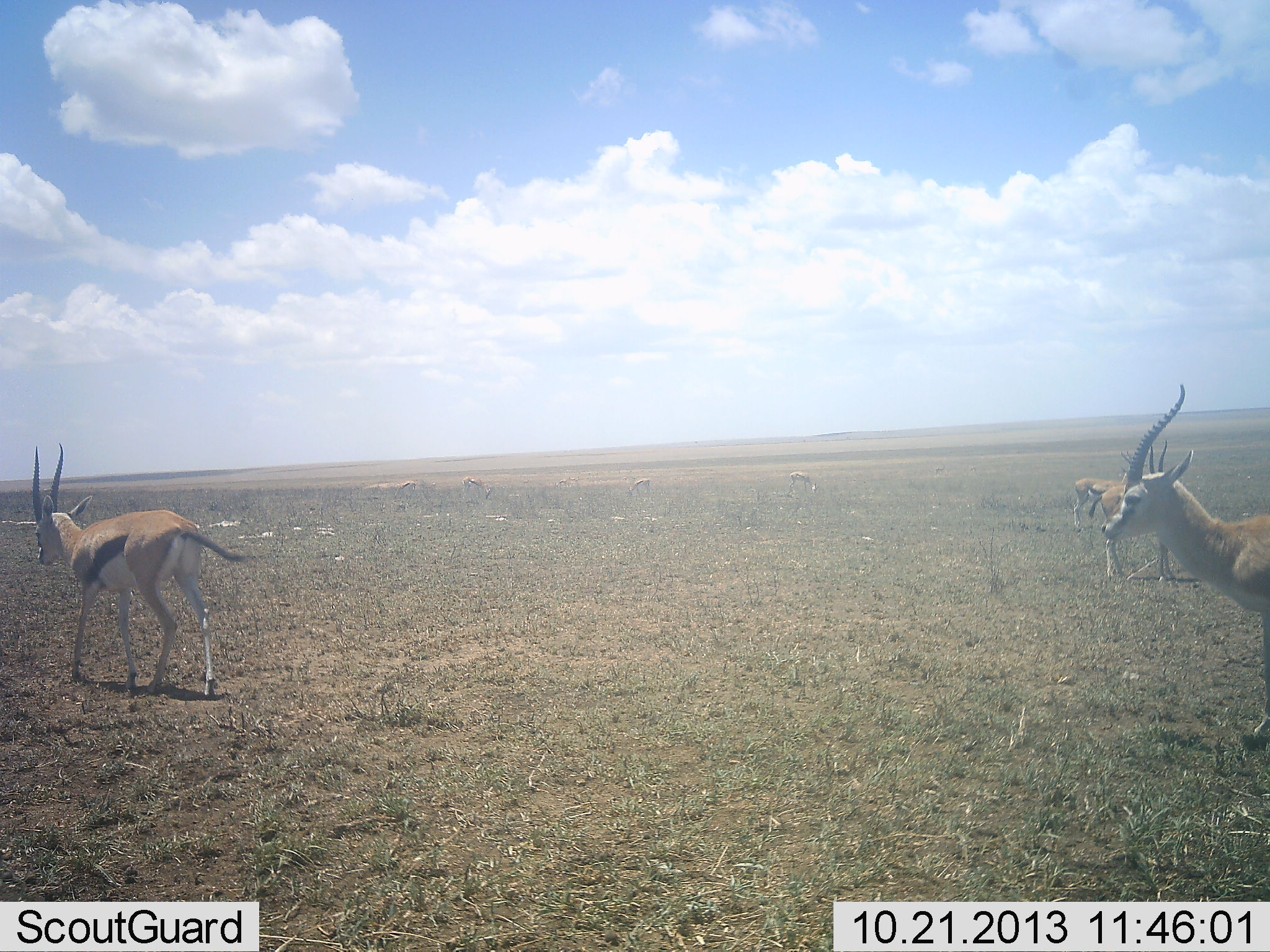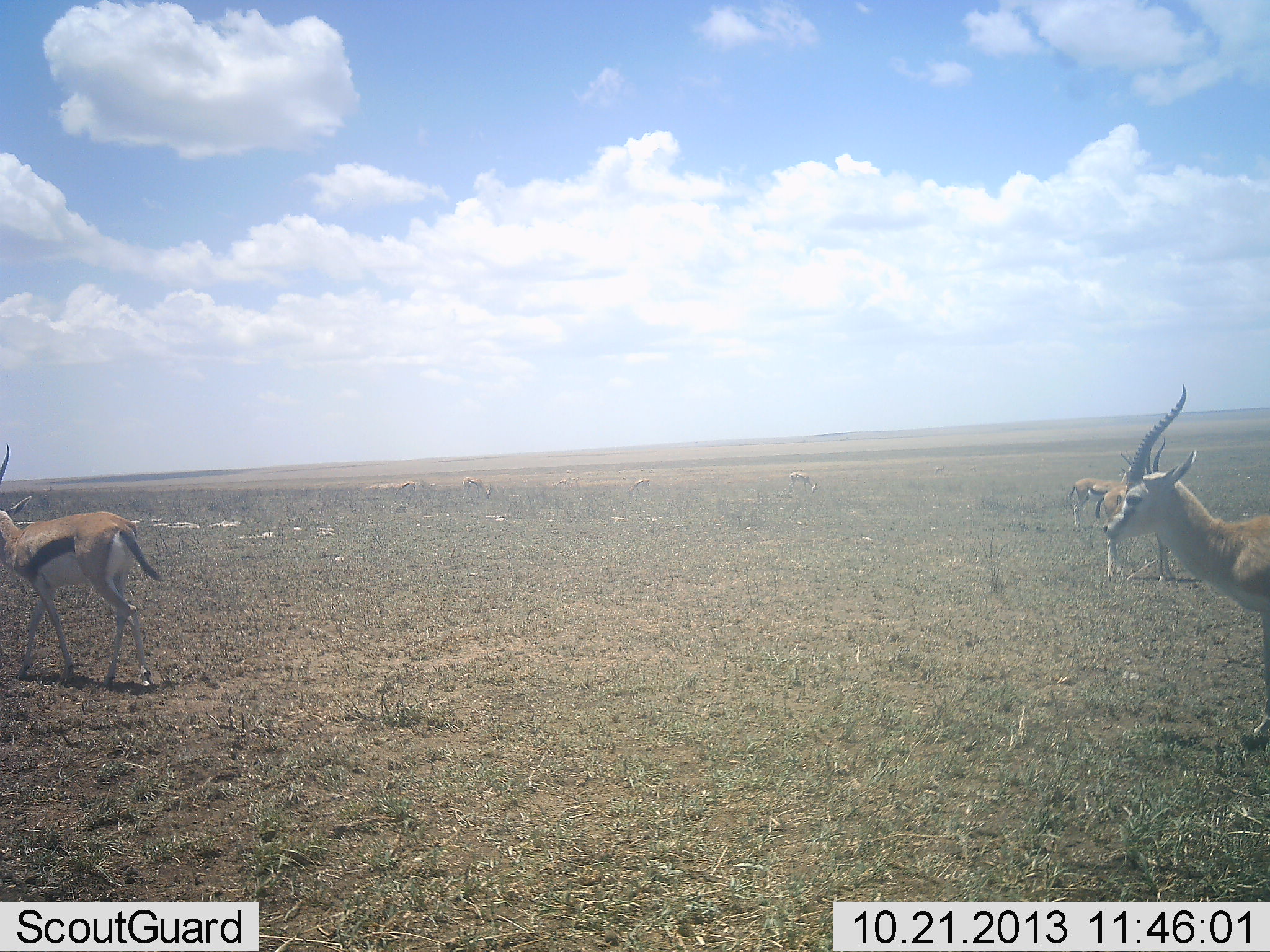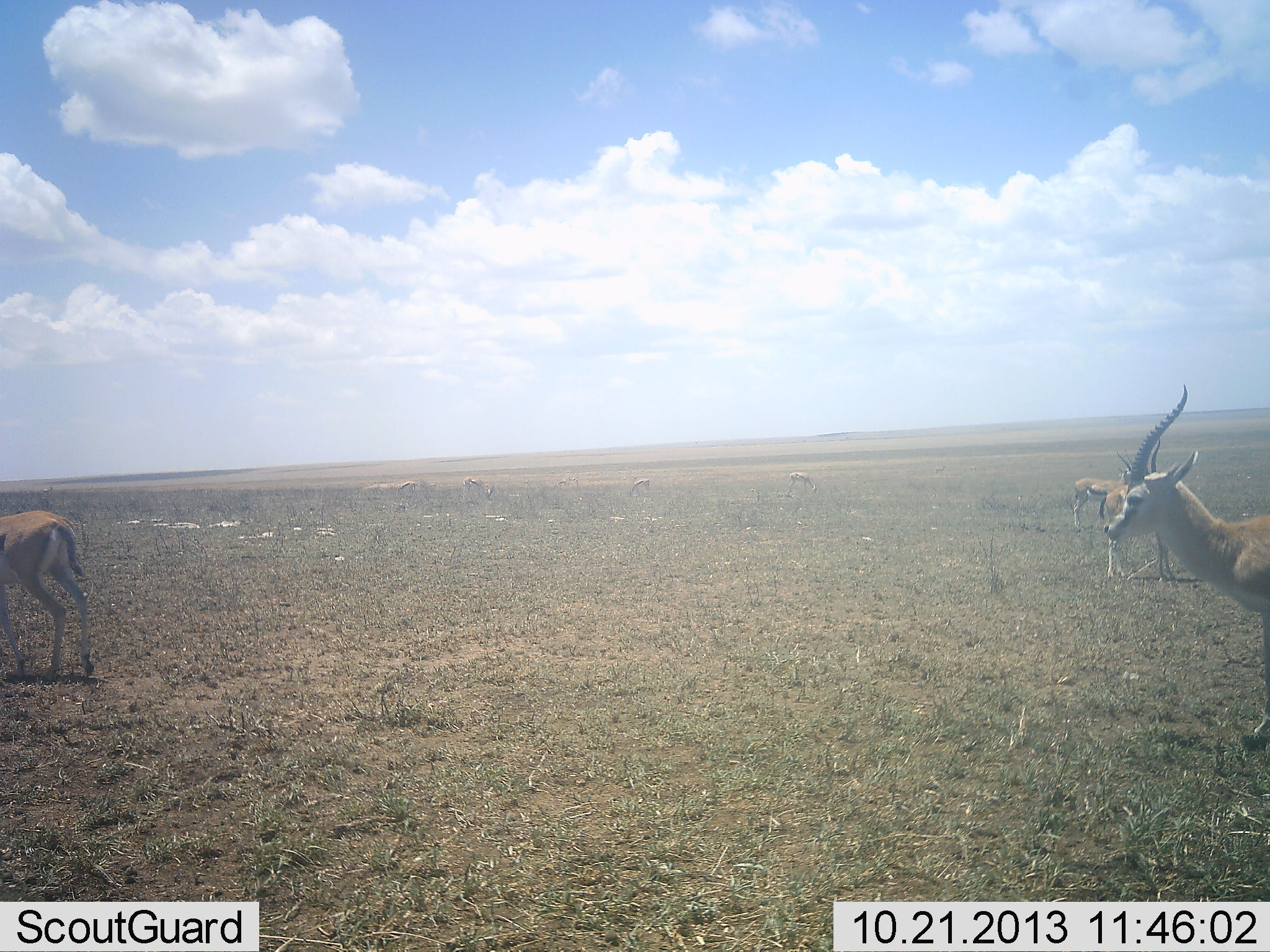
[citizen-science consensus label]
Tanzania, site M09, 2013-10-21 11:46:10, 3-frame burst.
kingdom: Animalia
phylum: Chordata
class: Mammalia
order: Artiodactyla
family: Bovidae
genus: Eudorcas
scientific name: Eudorcas thomsonii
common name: thomson's gazelle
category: gazellethomsons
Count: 8.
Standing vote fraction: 100%.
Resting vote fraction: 0%.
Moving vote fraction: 78%.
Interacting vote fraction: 0%.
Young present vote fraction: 0%.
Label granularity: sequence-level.